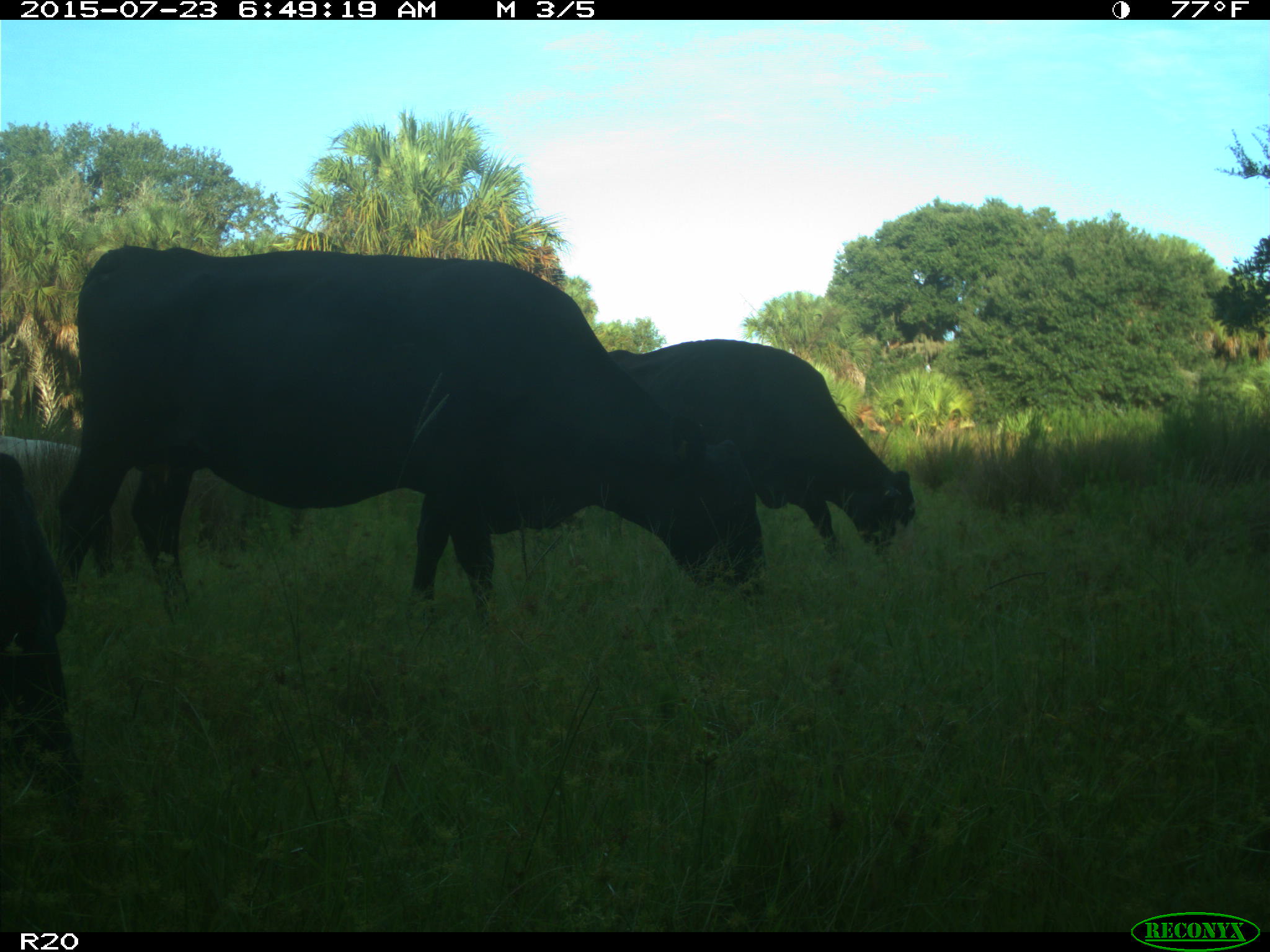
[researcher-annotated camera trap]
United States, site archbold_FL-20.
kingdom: Animalia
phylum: Chordata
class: Mammalia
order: Artiodactyla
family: Bovidae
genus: Bos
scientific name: Bos taurus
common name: domestic cow